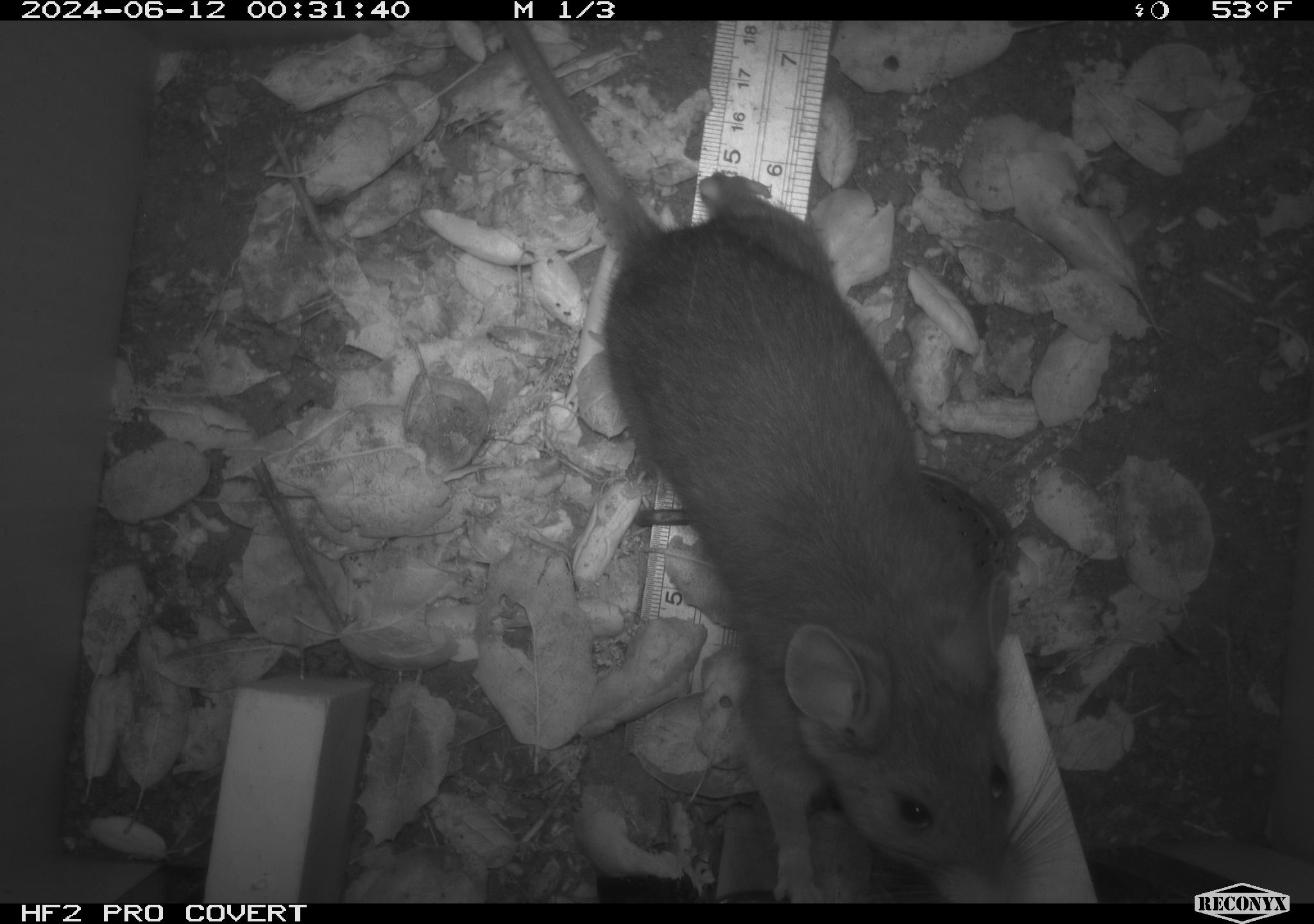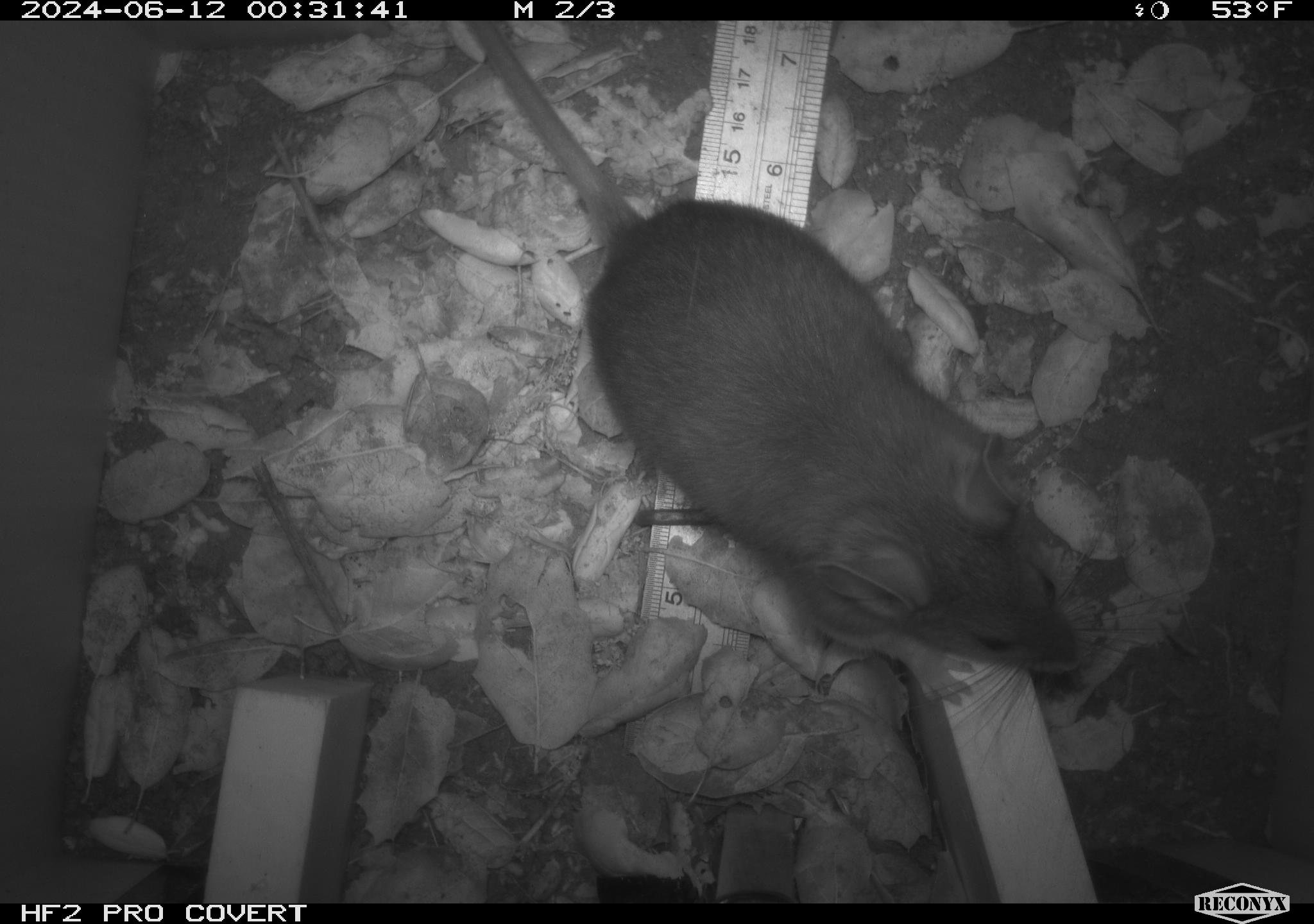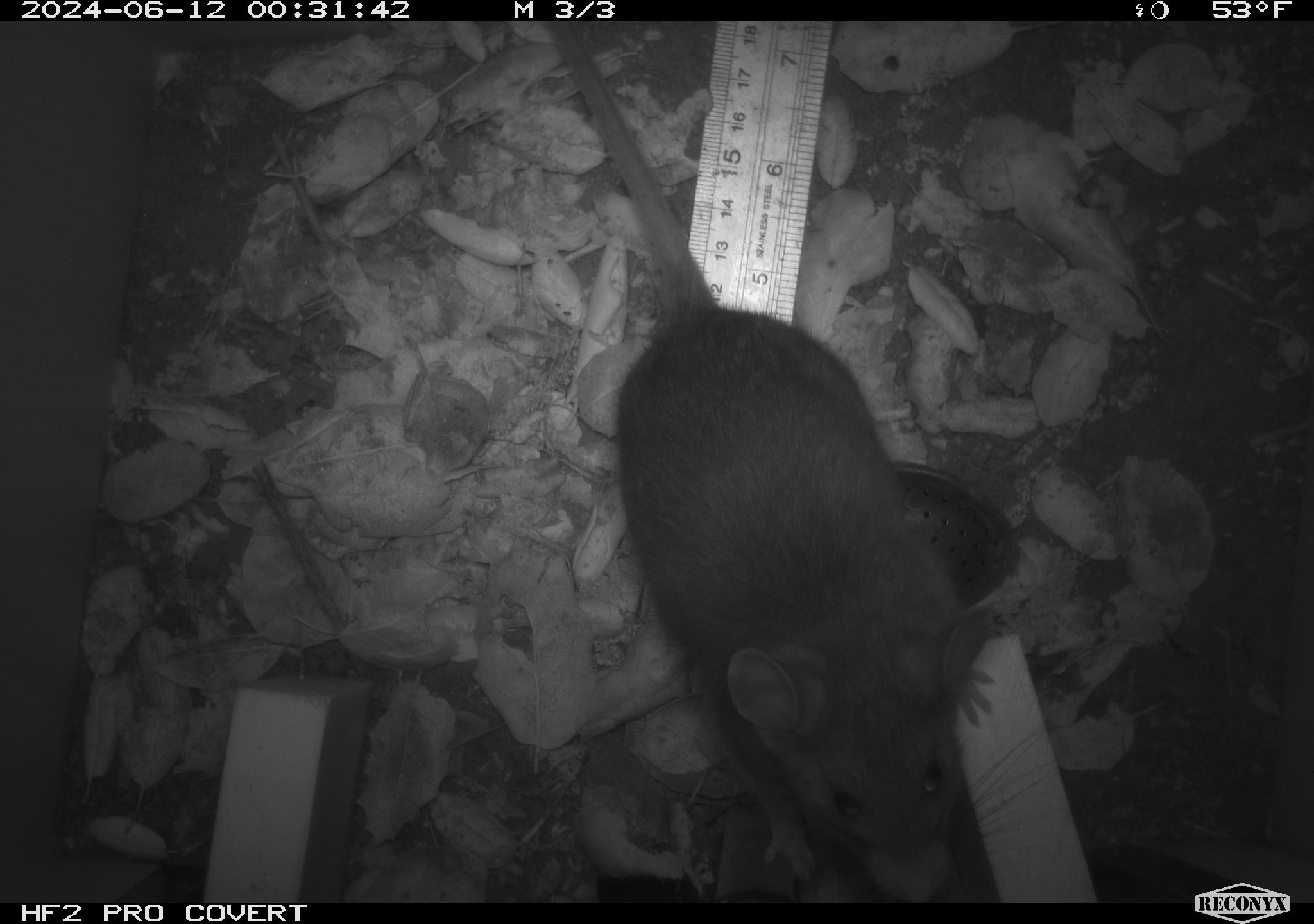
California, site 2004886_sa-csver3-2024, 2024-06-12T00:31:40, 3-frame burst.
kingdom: Animalia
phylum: Chordata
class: Mammalia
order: Rodentia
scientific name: Rodentia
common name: rodent